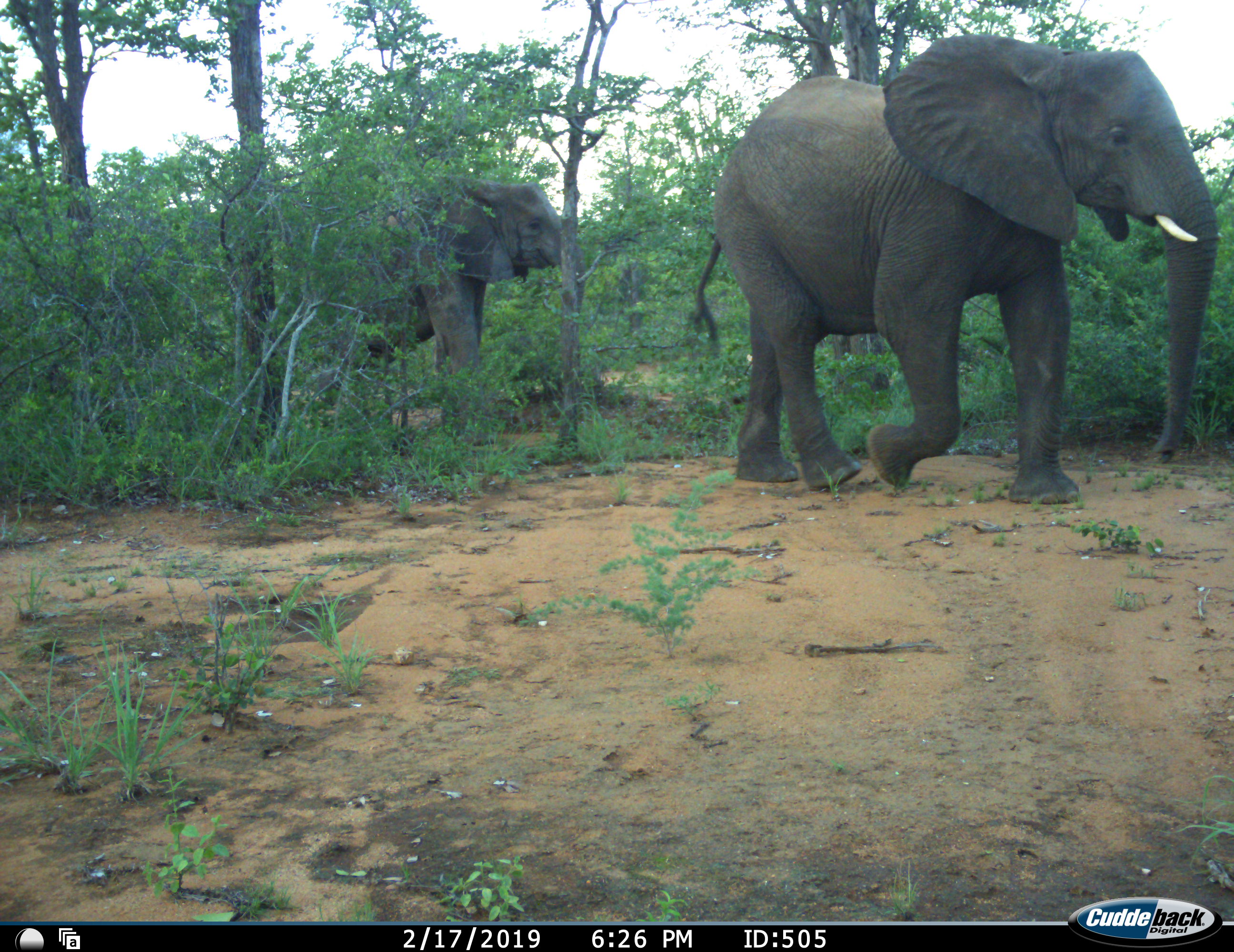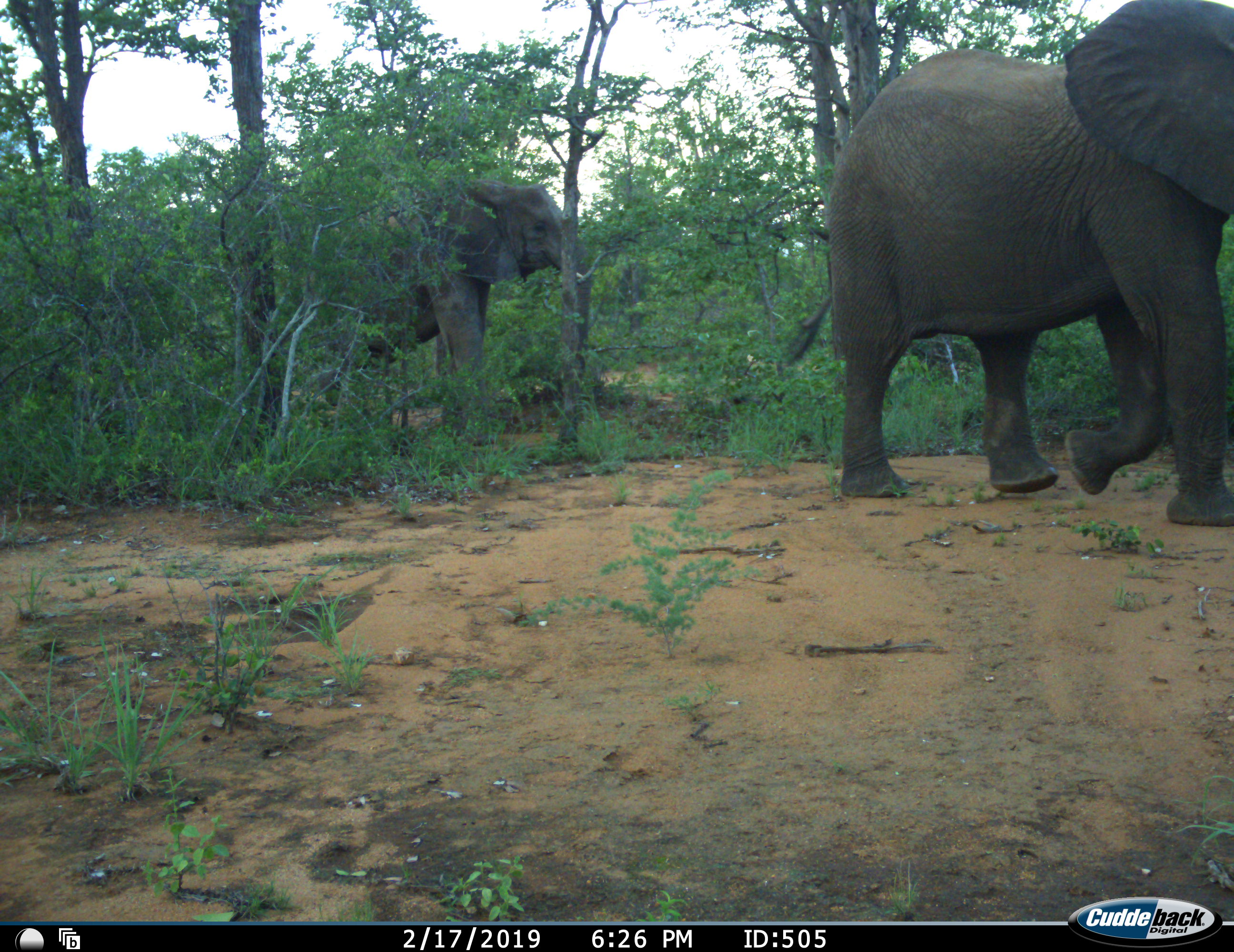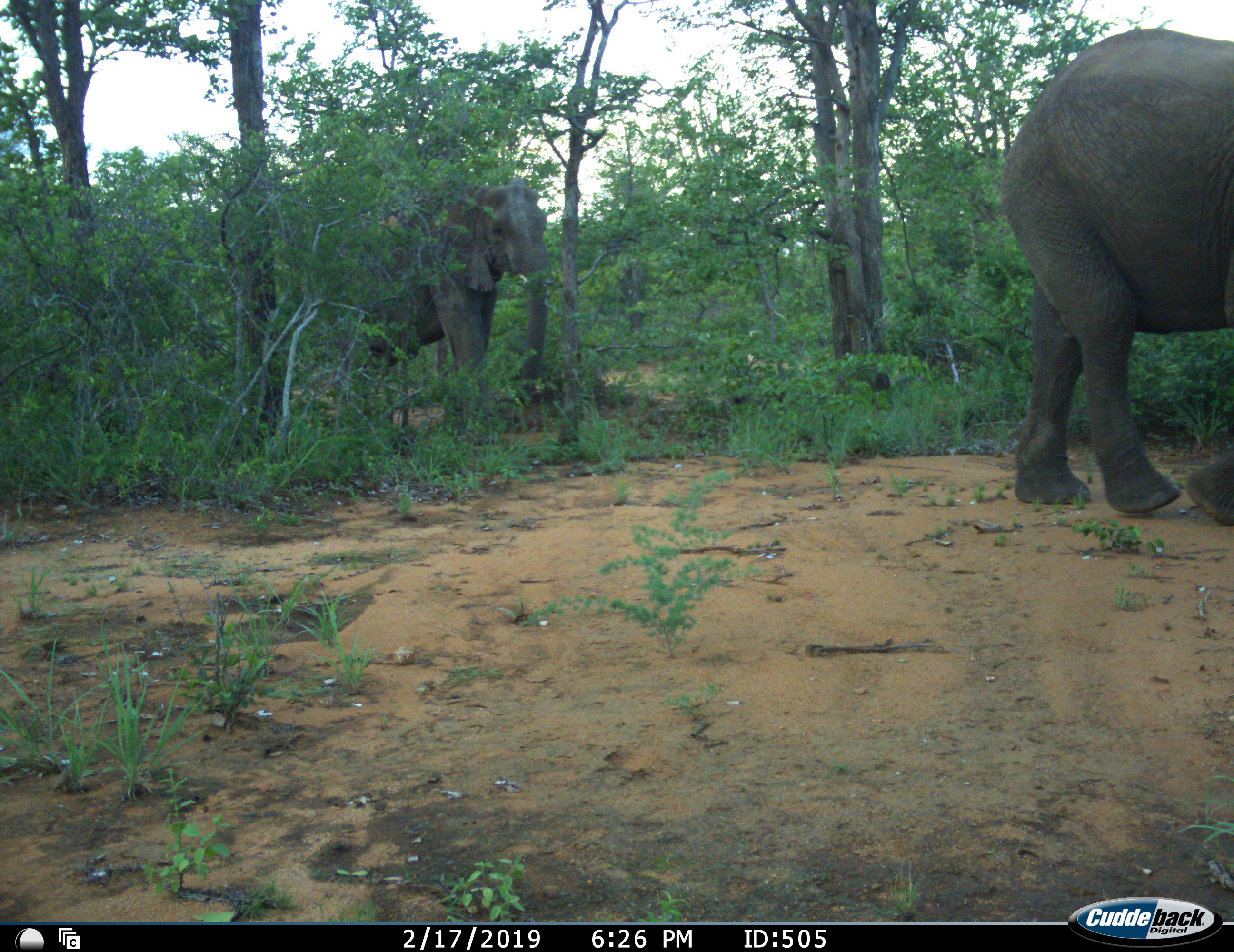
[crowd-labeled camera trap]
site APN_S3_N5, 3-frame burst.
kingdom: Animalia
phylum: Chordata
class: Mammalia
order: Proboscidea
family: Elephantidae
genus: Loxodonta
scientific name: Loxodonta africana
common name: african bush elephant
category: elephant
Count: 2.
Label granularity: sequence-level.